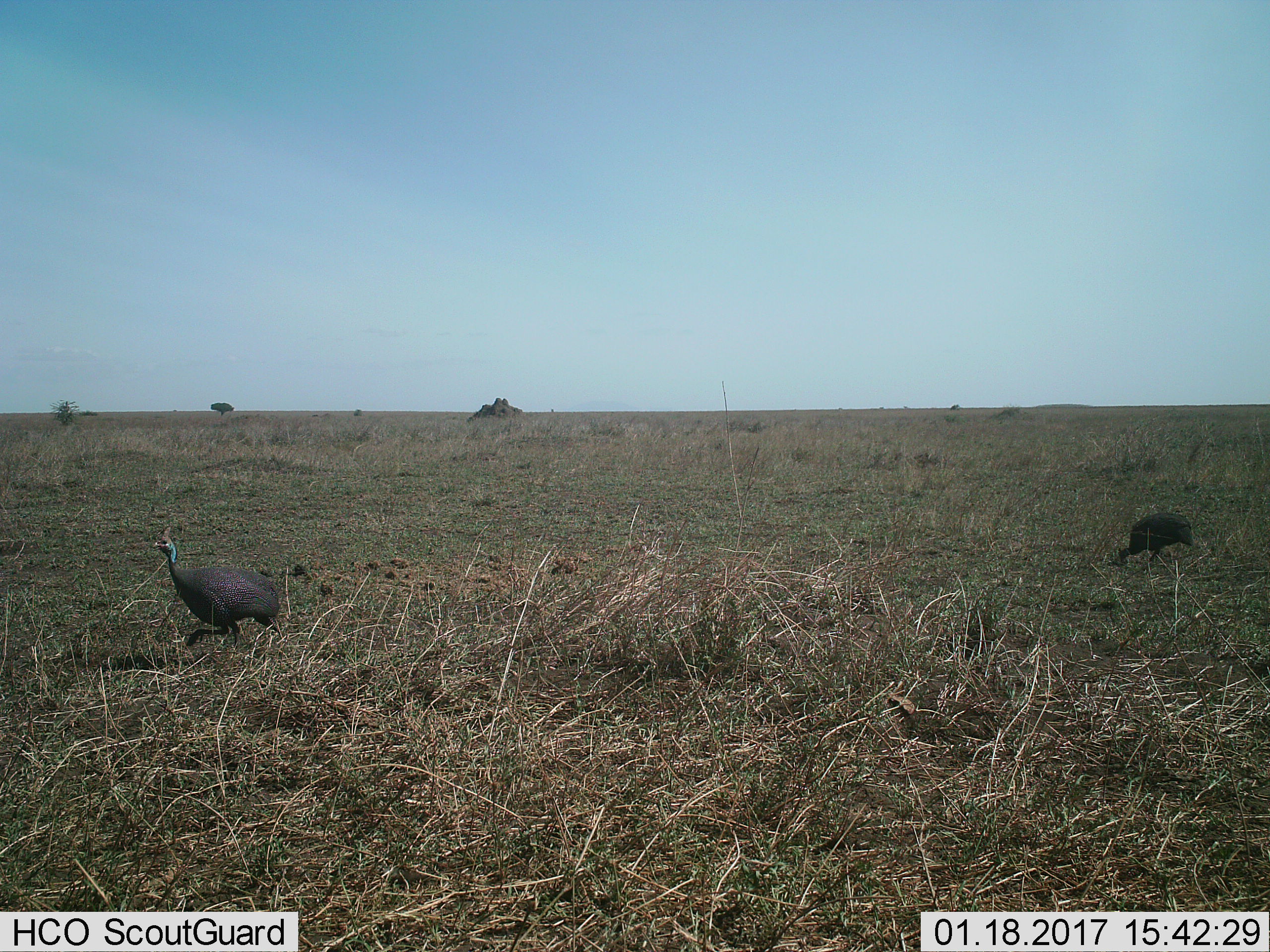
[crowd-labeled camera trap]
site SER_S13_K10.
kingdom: Animalia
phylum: Chordata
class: Aves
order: Galliformes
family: Numididae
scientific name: Numididae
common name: guineafowl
Guineafowl (Numididae), count 2. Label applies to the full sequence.